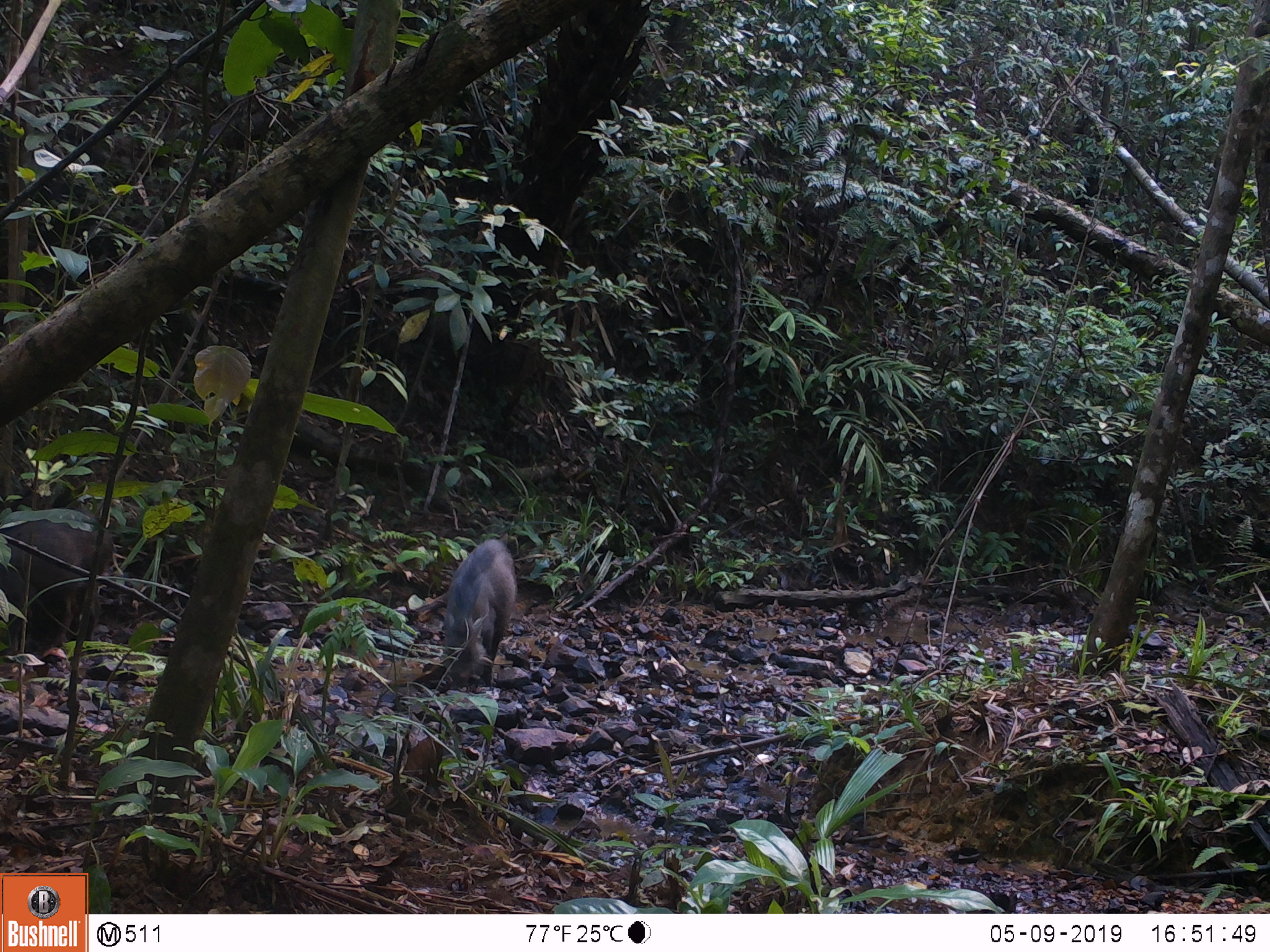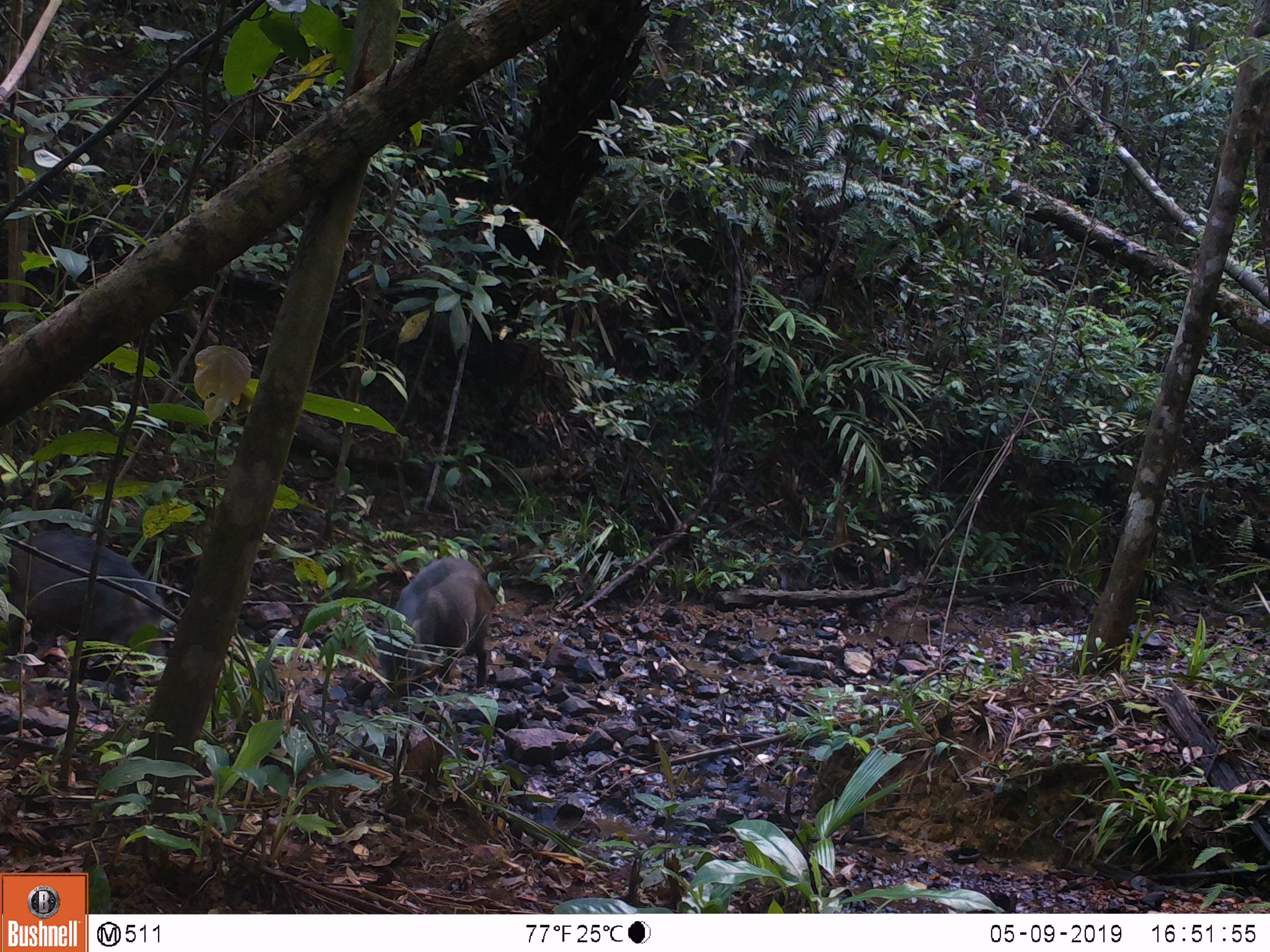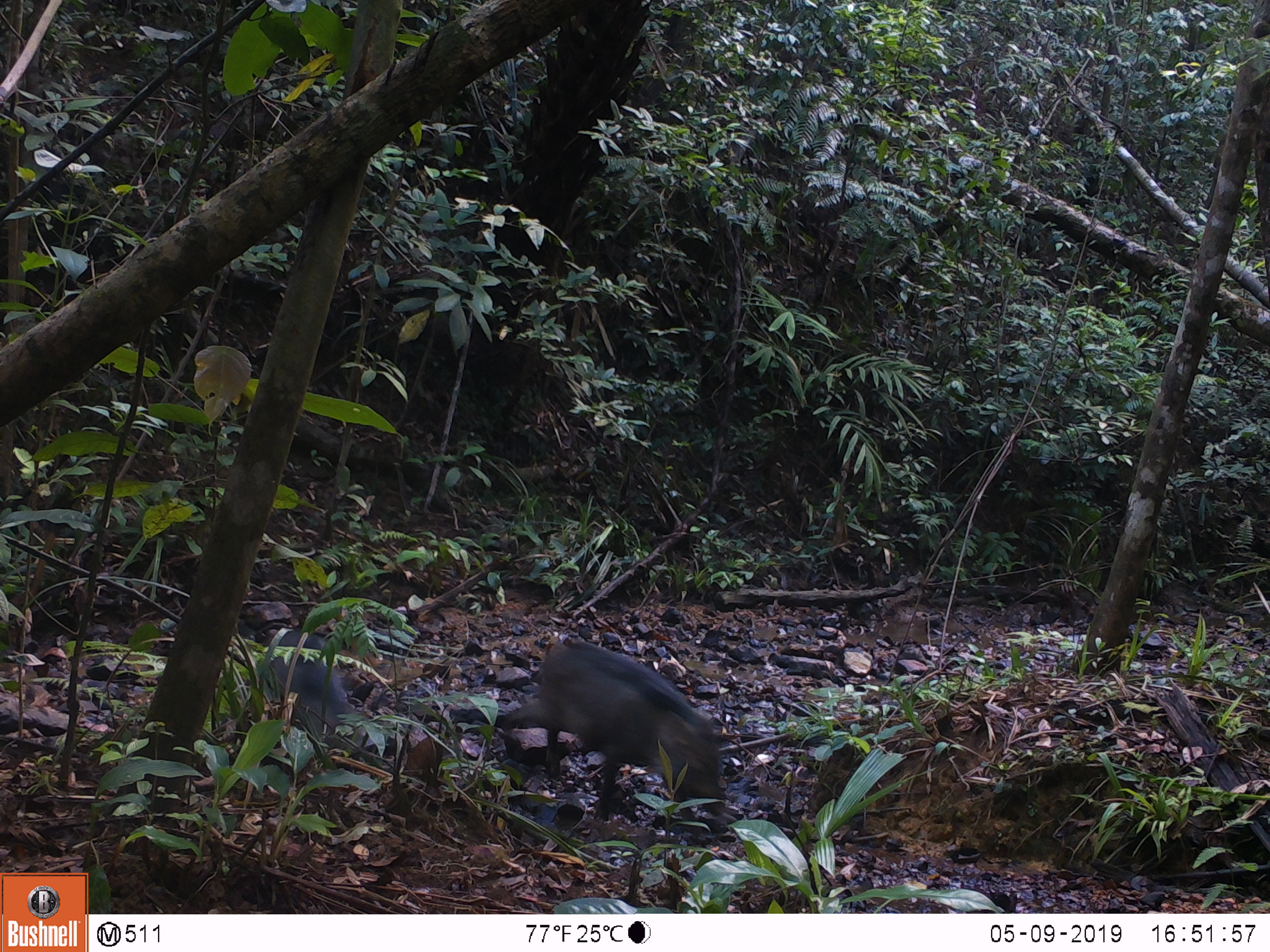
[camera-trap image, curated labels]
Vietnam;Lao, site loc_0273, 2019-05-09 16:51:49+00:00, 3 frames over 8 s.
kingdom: Animalia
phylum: Chordata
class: Mammalia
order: Artiodactyla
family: Suidae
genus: Sus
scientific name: Sus scrofa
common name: eurasian wild pig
Eurasian wild pig (Sus scrofa). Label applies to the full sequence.